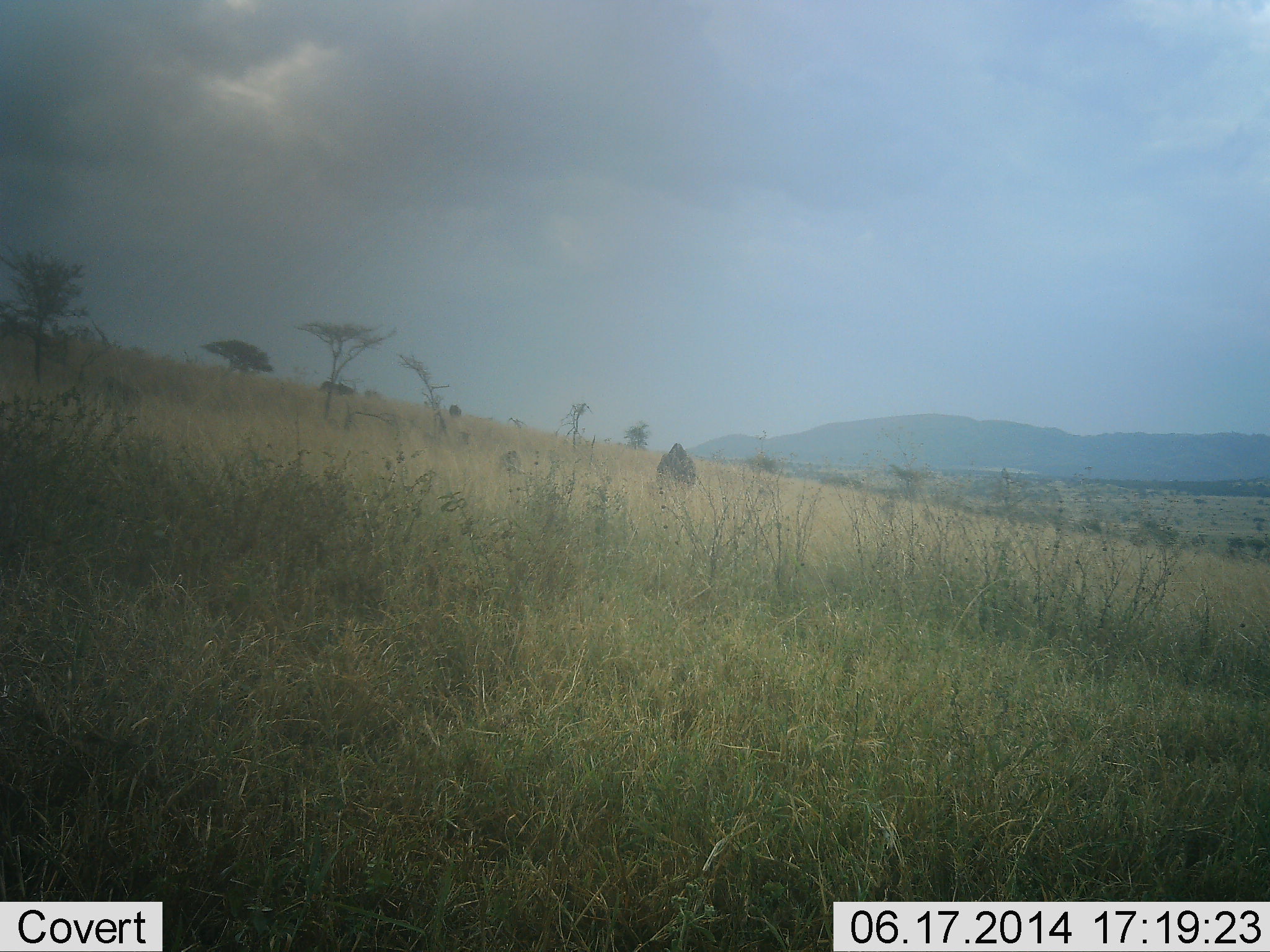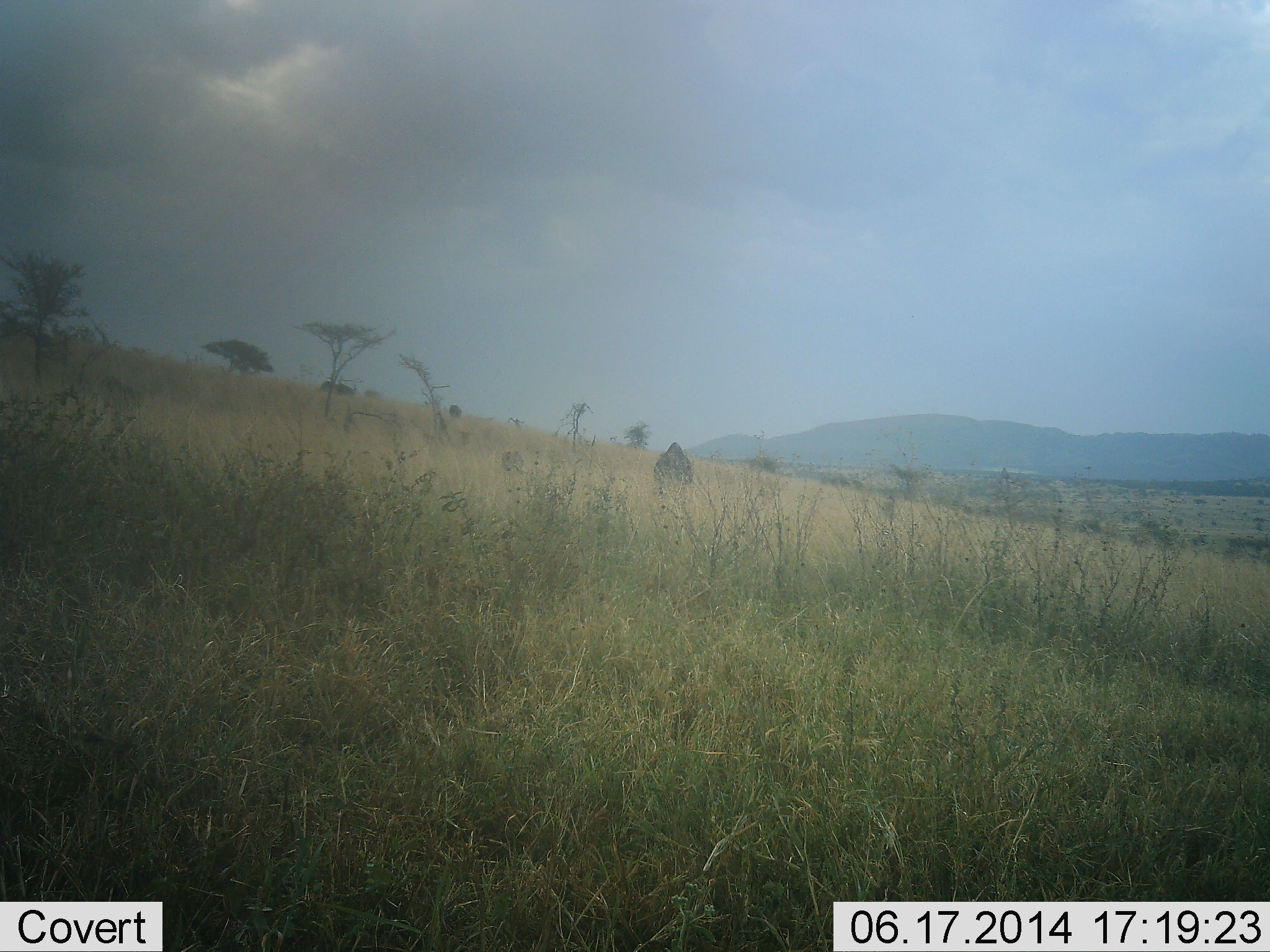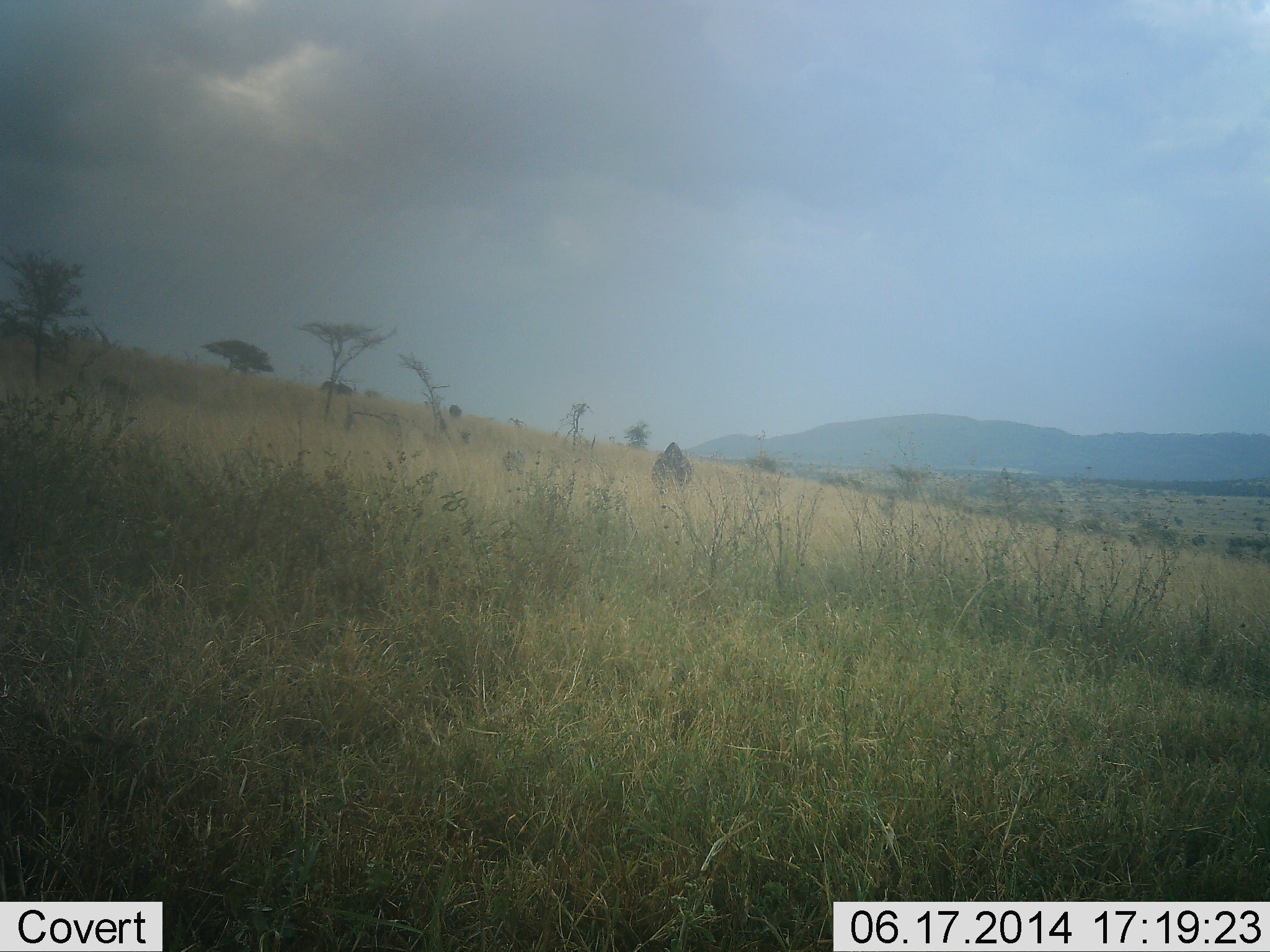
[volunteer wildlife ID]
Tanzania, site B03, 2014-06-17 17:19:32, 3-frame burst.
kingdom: Animalia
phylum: Chordata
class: Mammalia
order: Artiodactyla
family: Bovidae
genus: Connochaetes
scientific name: Connochaetes taurinus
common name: blue wildebeest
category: wildebeest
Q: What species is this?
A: Wildebeest (blue wildebeest) (Connochaetes taurinus).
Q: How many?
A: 1.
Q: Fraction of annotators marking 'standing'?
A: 25%.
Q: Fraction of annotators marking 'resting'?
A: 0%.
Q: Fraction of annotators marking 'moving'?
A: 0%.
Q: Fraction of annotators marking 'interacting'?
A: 0%.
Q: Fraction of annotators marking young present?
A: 0%.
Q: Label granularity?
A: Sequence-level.